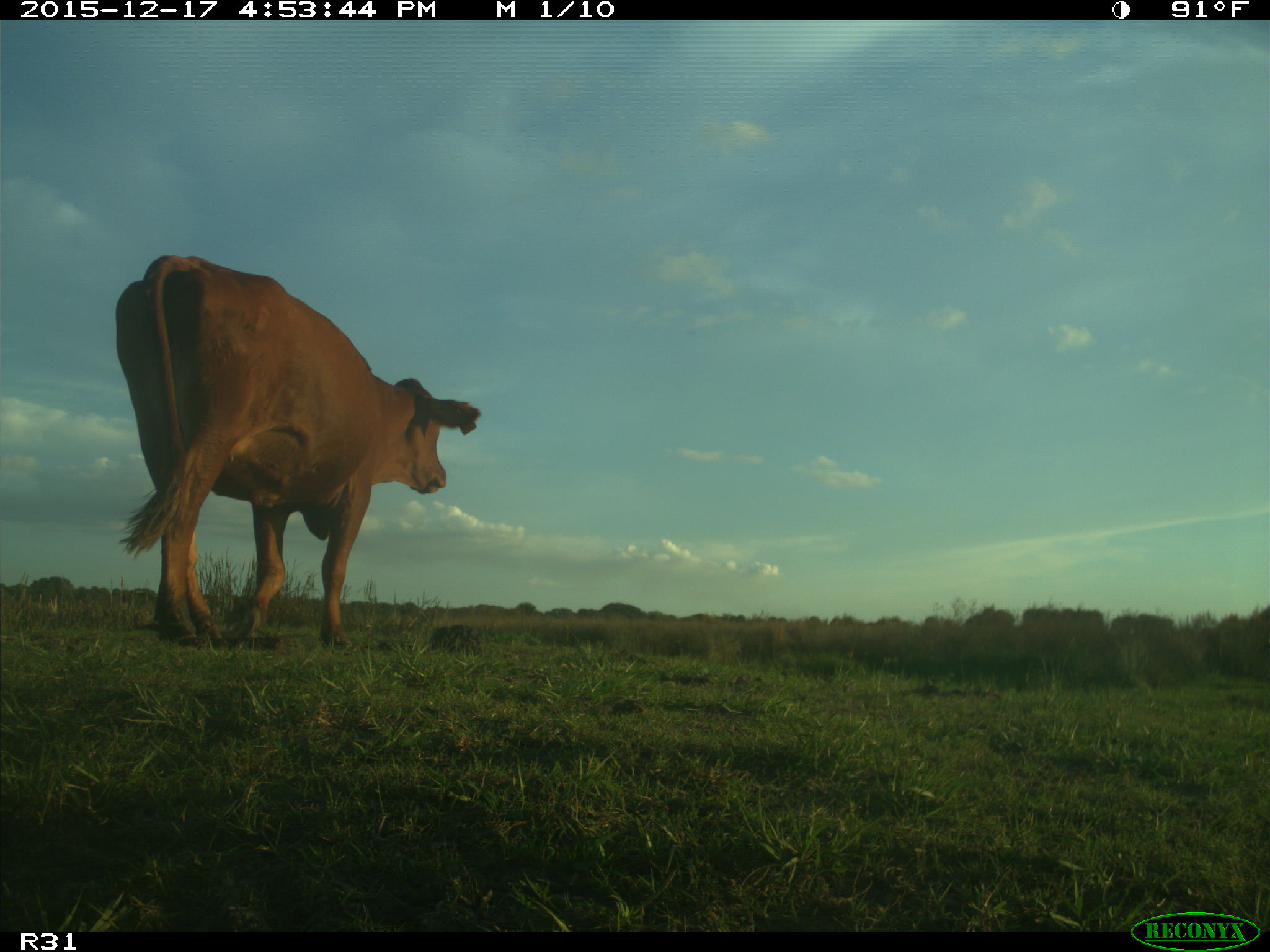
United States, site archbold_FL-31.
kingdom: Animalia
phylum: Chordata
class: Mammalia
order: Artiodactyla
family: Bovidae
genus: Bos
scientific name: Bos taurus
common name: domestic cow